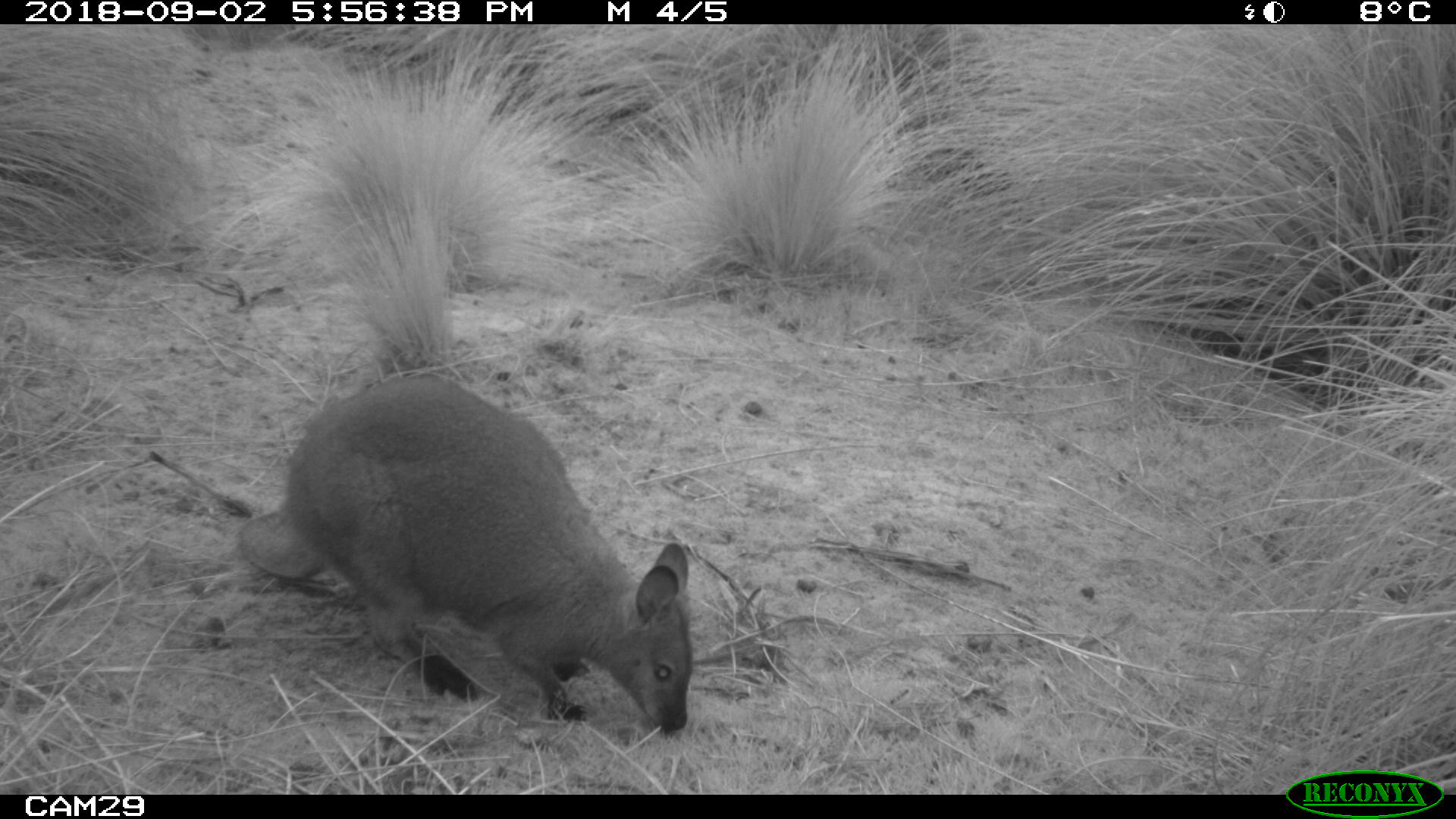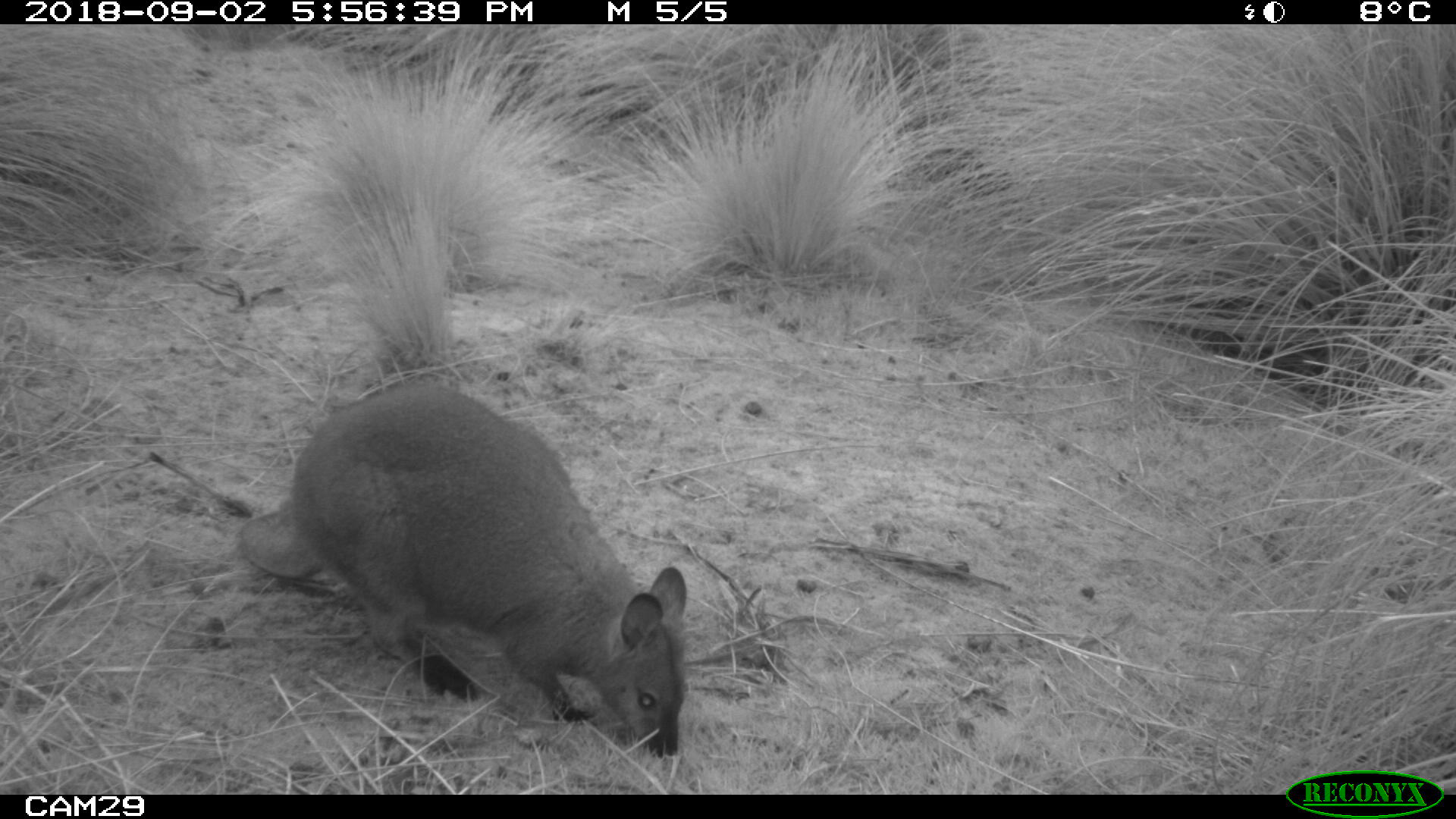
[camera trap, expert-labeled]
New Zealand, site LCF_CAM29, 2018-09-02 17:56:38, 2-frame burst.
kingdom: Animalia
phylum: Chordata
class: Mammalia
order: Diprotodontia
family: Macropodidae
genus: Notamacropus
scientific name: Notamacropus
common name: wallaby